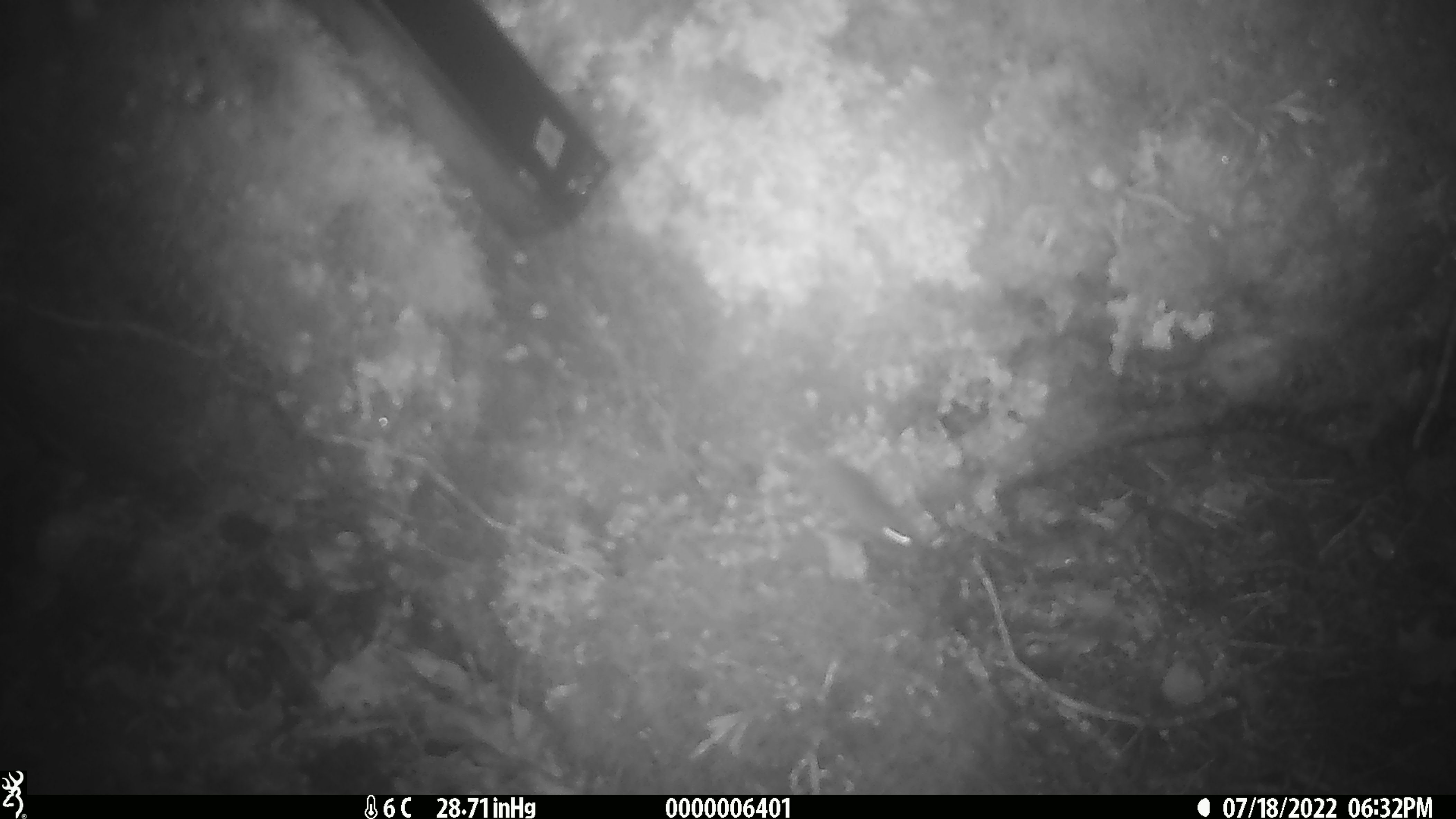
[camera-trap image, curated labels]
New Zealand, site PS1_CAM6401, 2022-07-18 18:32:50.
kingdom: Animalia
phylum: Chordata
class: Mammalia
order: Rodentia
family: Muridae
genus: Mus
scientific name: Mus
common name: mouse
Mouse (Mus).